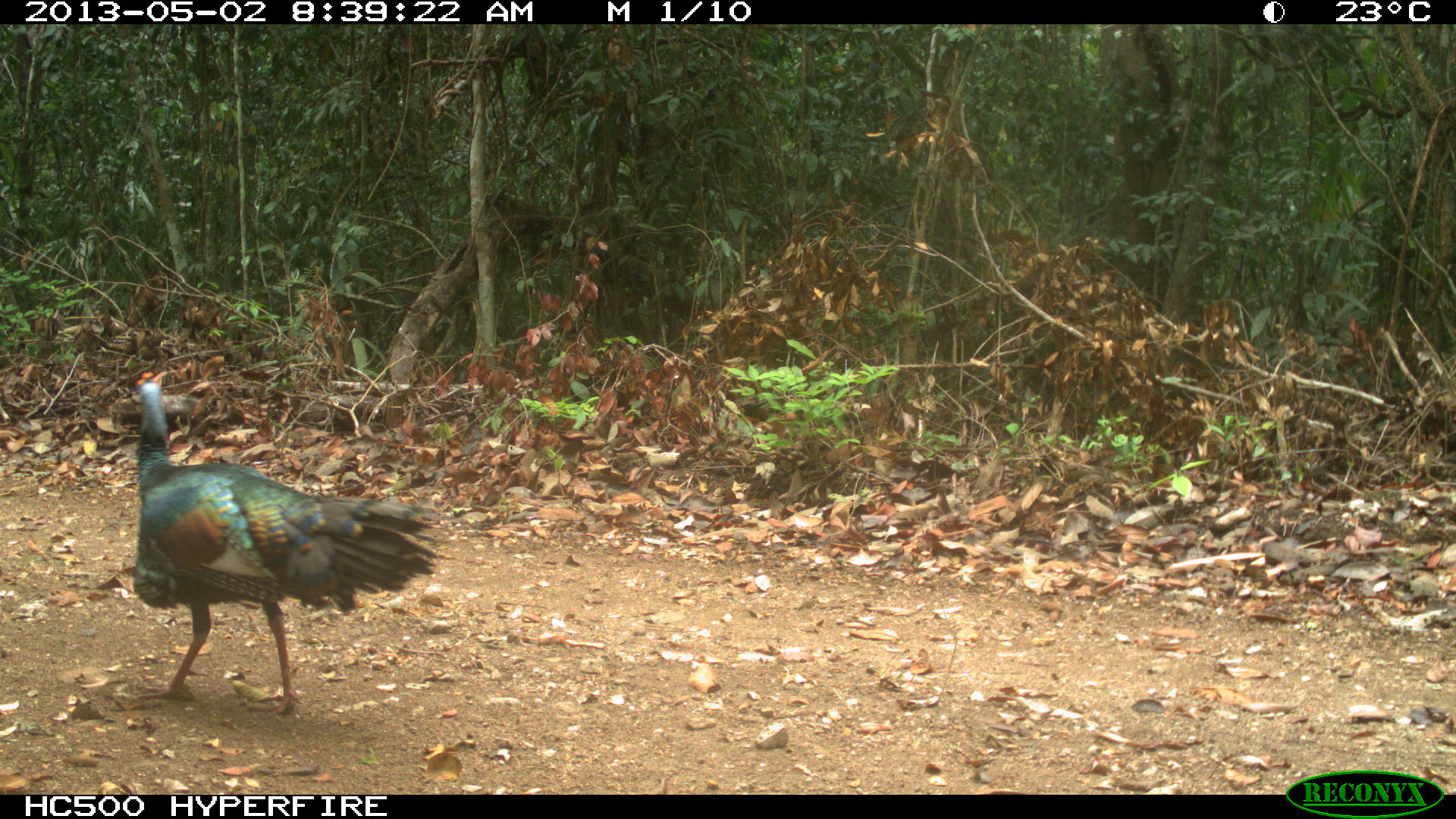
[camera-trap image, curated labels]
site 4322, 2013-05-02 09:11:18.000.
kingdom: Animalia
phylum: Chordata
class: Aves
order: Galliformes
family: Phasianidae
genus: Meleagris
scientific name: Meleagris ocellata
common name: ocellated turkey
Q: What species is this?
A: Meleagris ocellata (ocellated turkey).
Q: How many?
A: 1.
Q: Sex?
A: Male.